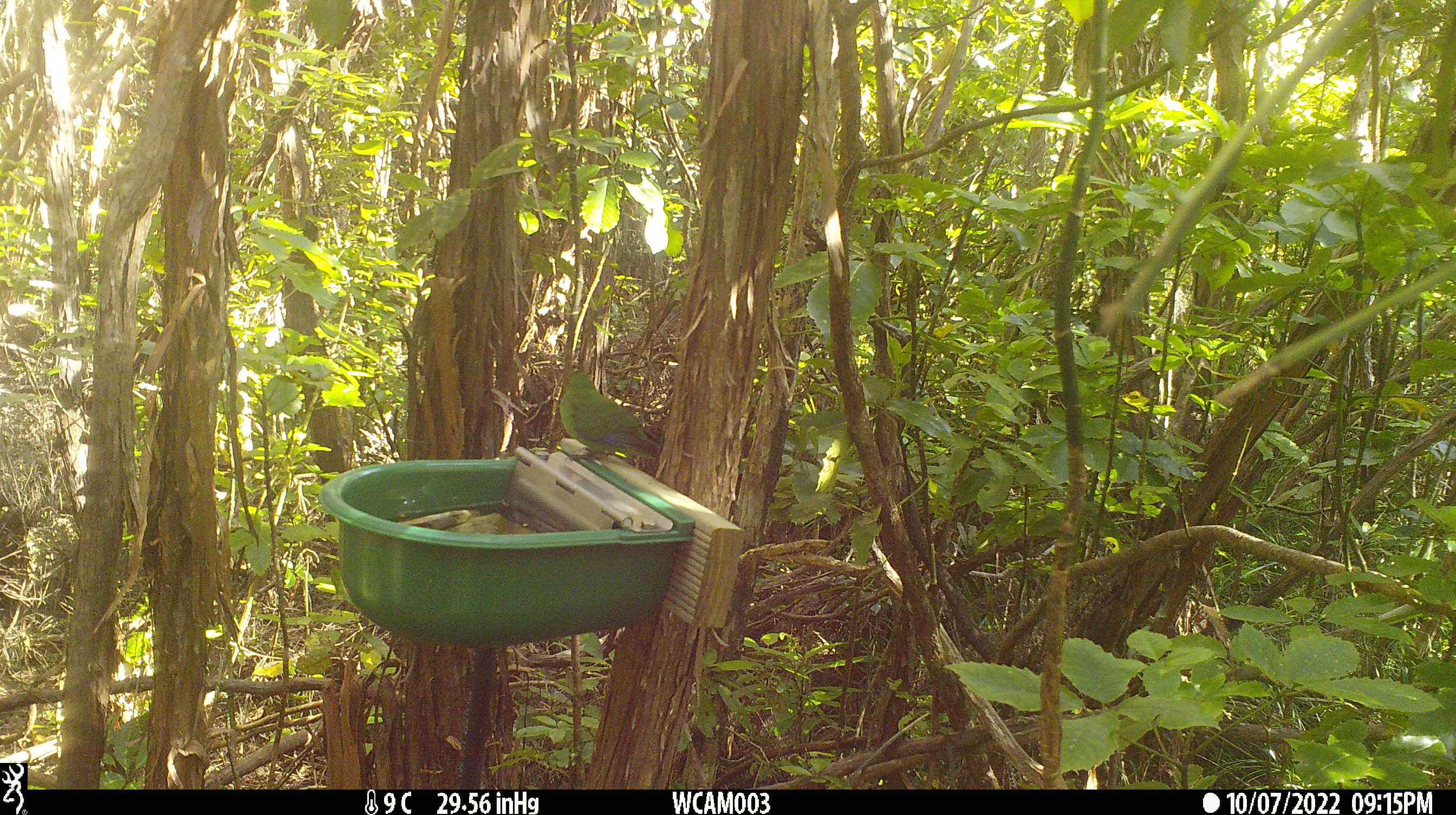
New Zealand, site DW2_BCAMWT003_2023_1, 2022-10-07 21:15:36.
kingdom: Animalia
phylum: Chordata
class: Aves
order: Psittaciformes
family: Psittaculidae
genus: Cyanoramphus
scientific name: Cyanoramphus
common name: parakeet